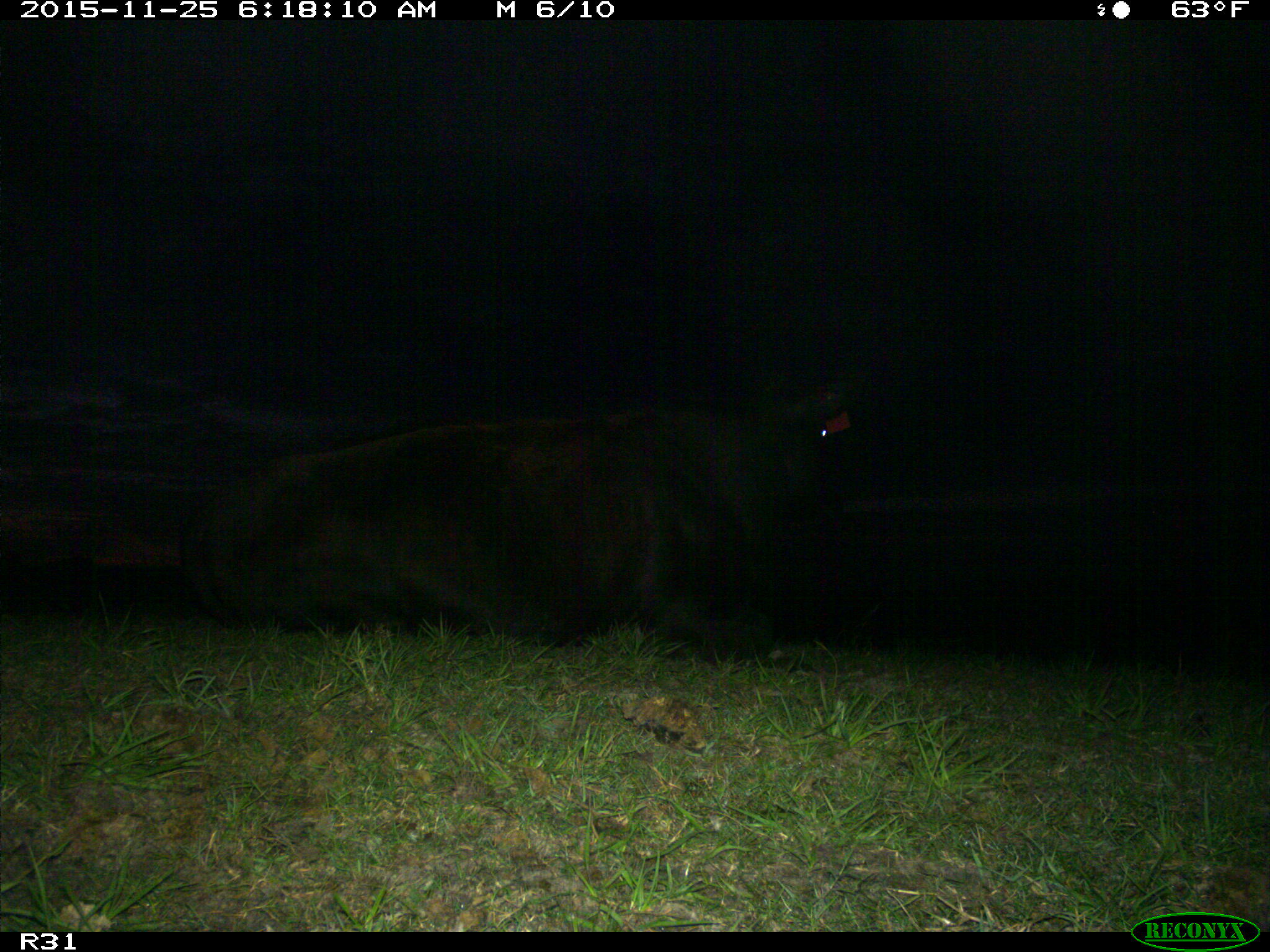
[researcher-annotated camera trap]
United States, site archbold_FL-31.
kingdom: Animalia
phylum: Chordata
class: Mammalia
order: Artiodactyla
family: Bovidae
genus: Bos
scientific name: Bos taurus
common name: domestic cow